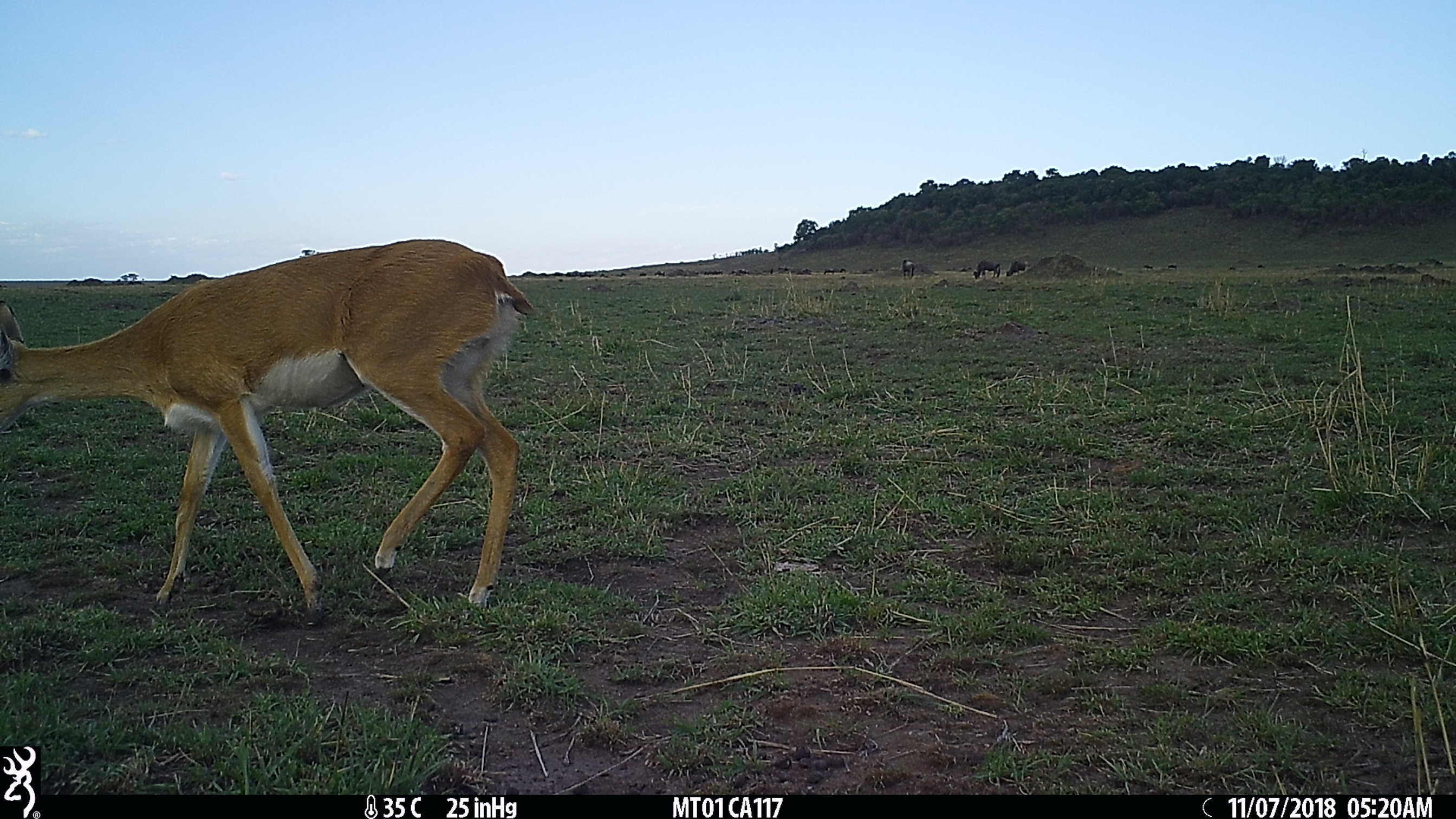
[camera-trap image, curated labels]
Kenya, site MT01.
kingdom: Animalia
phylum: Chordata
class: Mammalia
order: Artiodactyla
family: Bovidae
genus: Connochaetes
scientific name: Connochaetes taurinus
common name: blue wildebeest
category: wildebeest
Wildebeest (blue wildebeest) (Connochaetes taurinus).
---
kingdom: Animalia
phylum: Chordata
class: Mammalia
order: Artiodactyla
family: Bovidae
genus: Ourebia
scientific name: Ourebia ourebi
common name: oribi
Oribi (Ourebia ourebi).